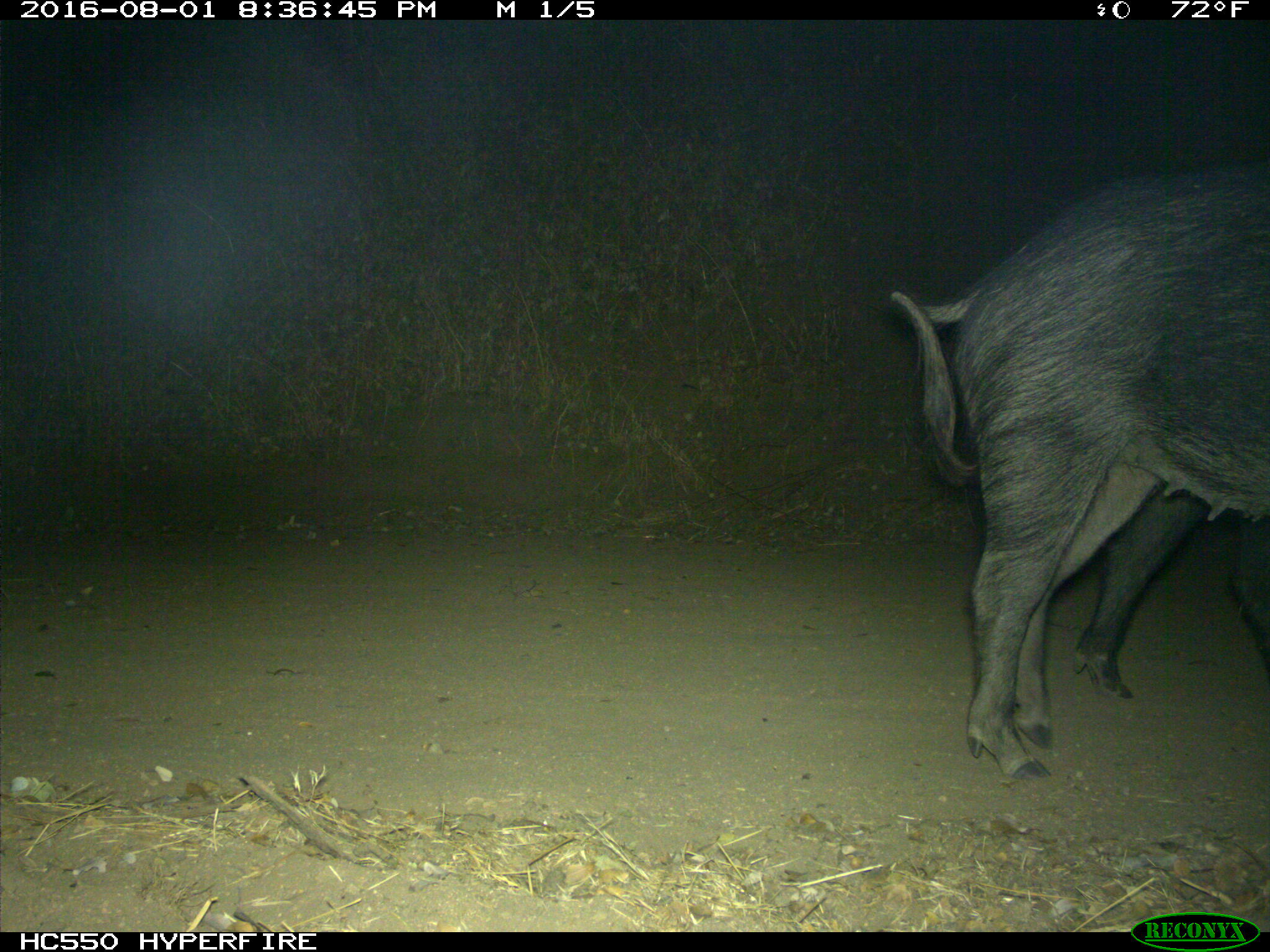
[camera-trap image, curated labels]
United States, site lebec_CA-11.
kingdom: Animalia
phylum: Chordata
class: Mammalia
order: Artiodactyla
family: Suidae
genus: Sus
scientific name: Sus scrofa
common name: wild boar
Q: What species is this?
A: Sus scrofa (wild boar).